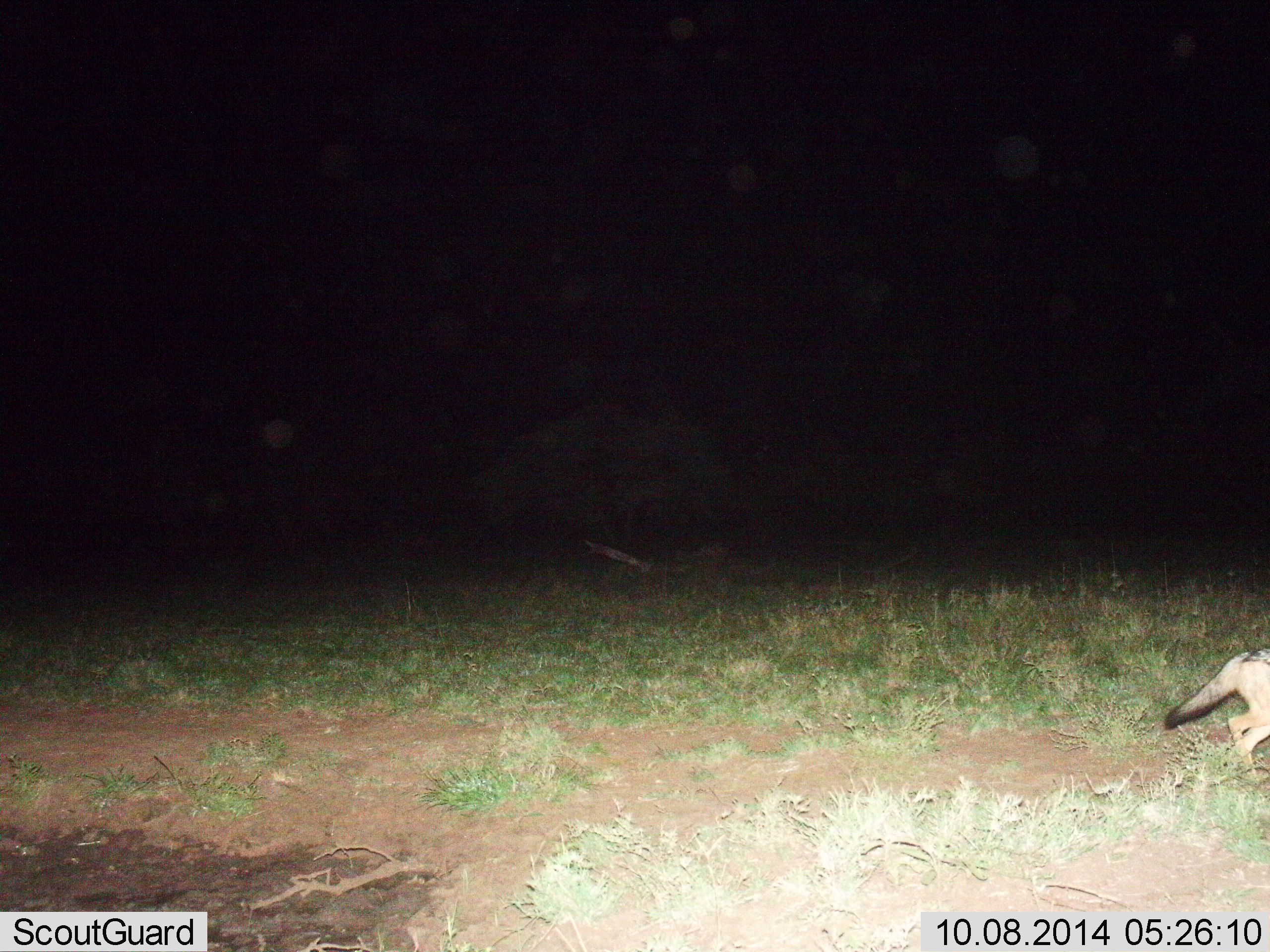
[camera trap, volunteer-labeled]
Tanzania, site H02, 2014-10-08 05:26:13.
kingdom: Animalia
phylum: Chordata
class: Mammalia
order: Carnivora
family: Canidae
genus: Lupulella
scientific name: Lupulella mesomelas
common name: black-backed jackal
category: jackal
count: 1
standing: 30%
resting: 0%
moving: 70%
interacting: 0%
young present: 0%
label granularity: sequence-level